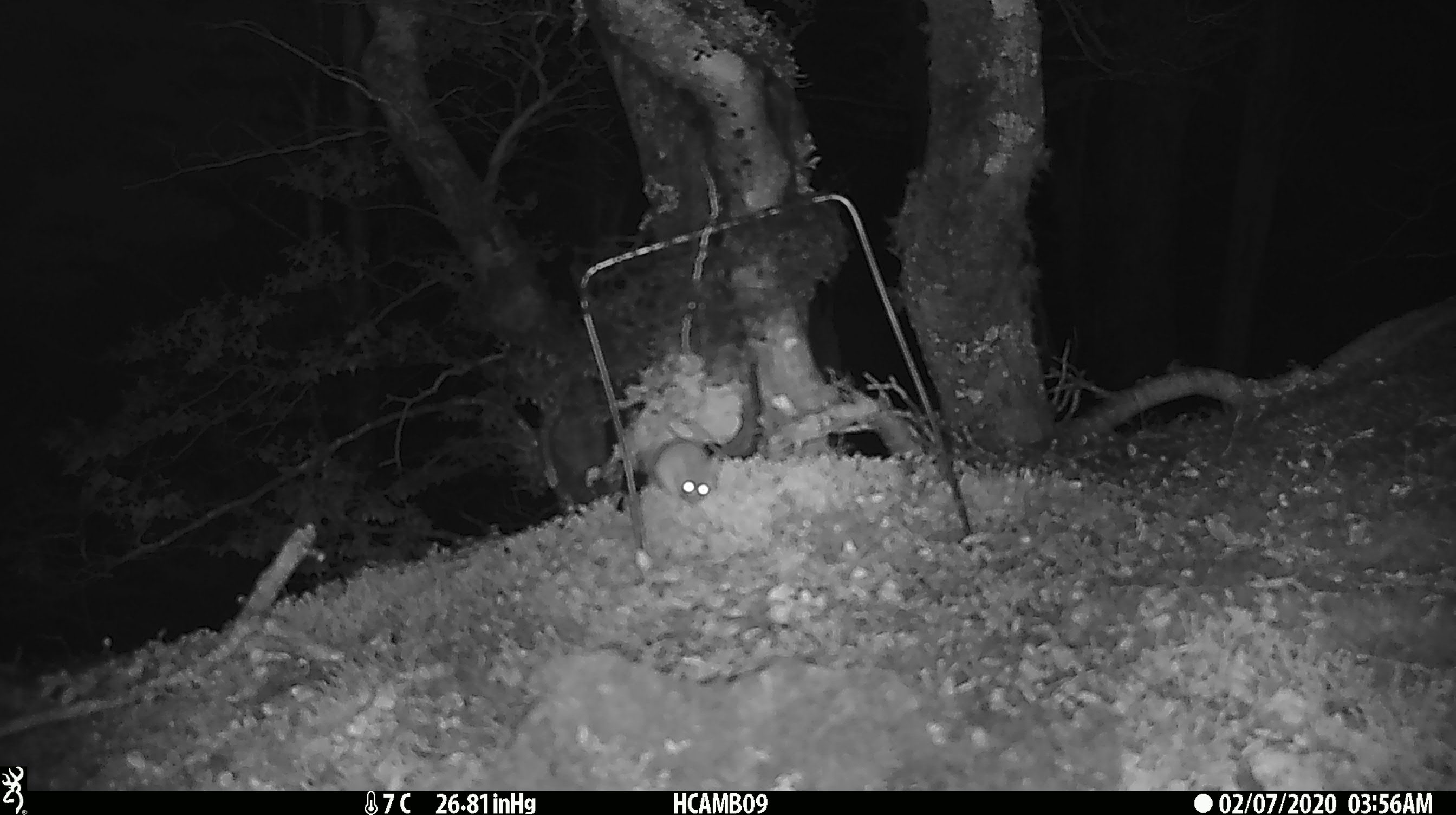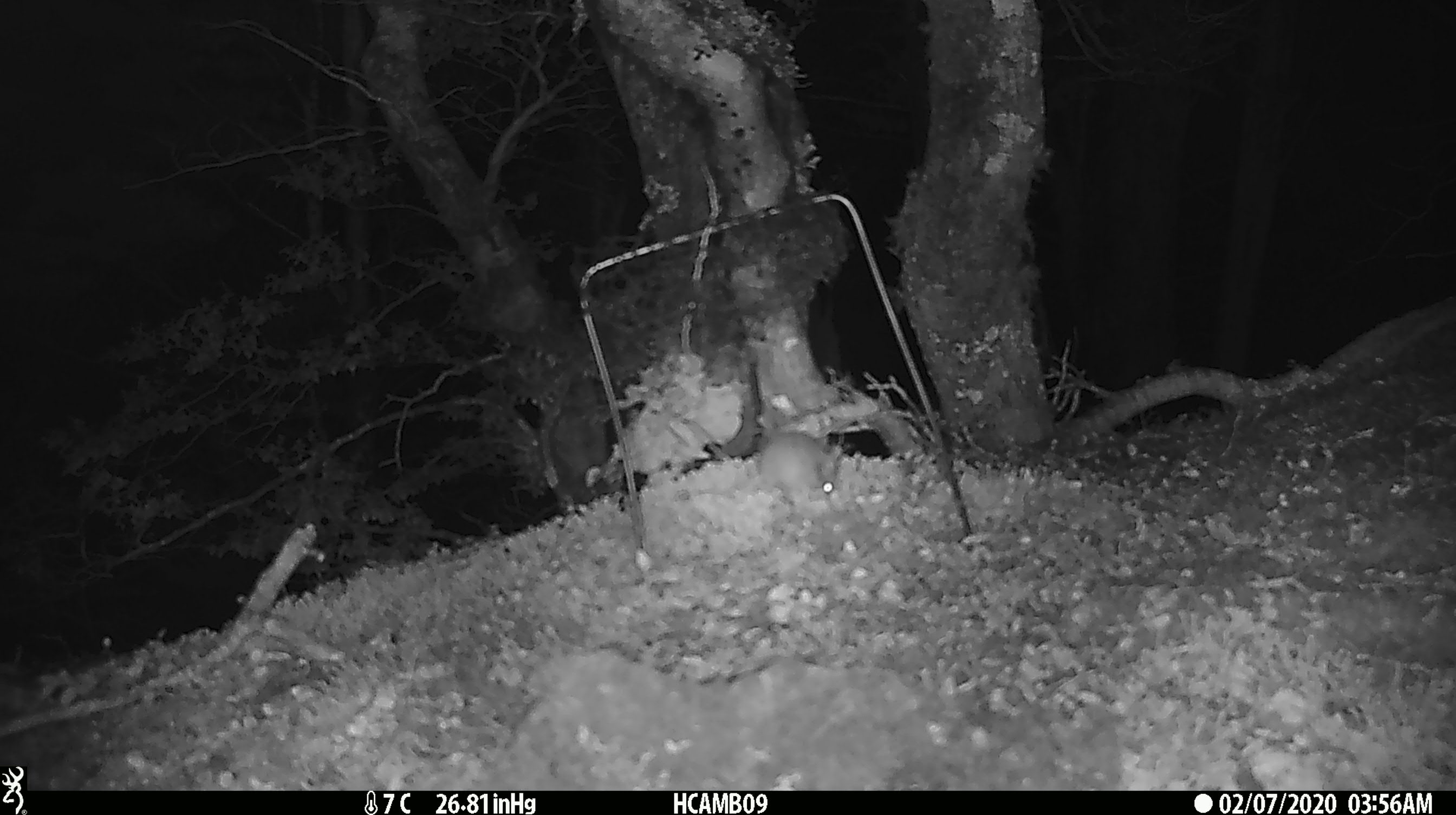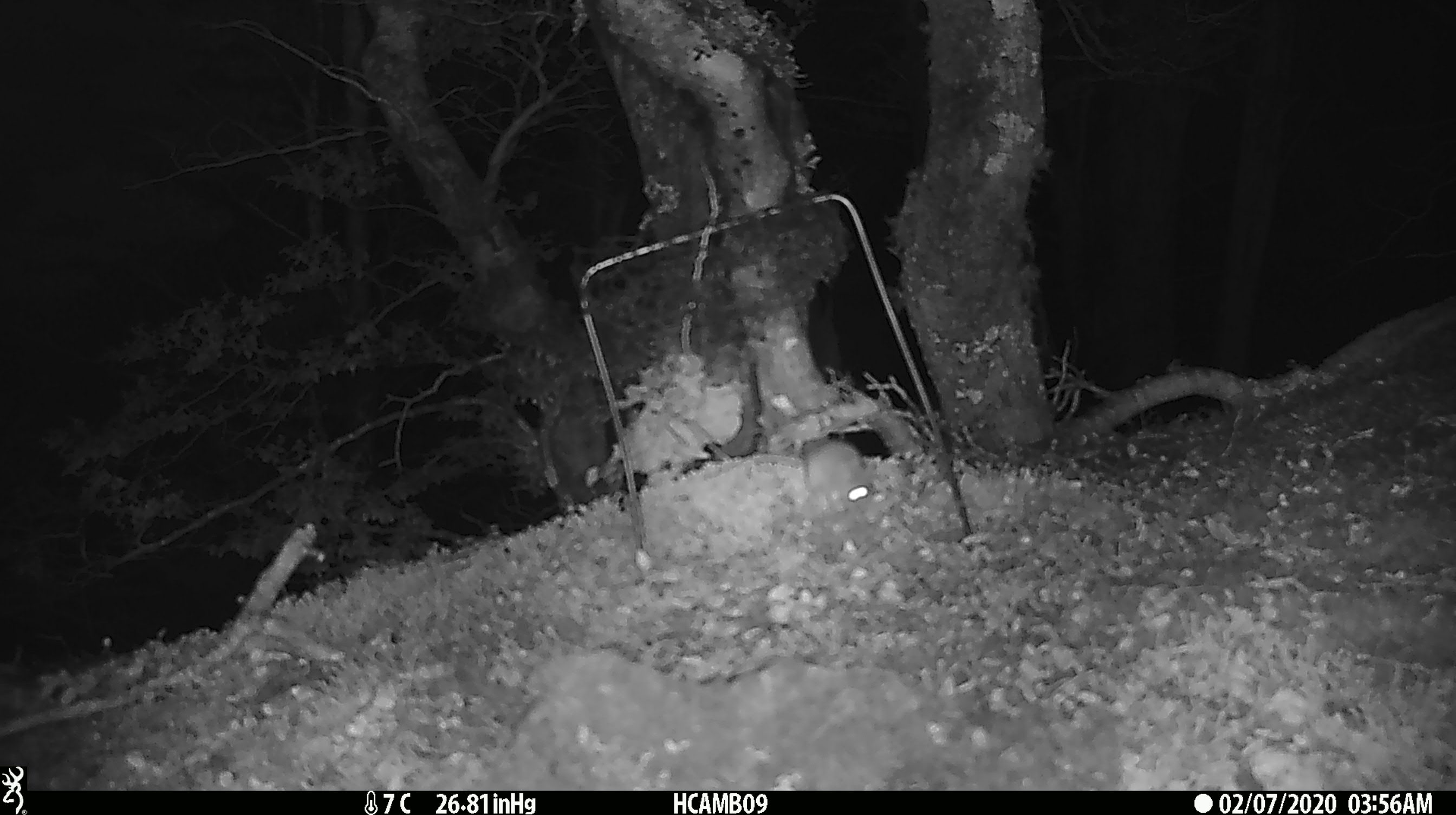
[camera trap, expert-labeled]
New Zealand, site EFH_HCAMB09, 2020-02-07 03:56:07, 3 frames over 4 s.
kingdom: Animalia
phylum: Chordata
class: Mammalia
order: Rodentia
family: Muridae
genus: Mus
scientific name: Mus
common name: mouse